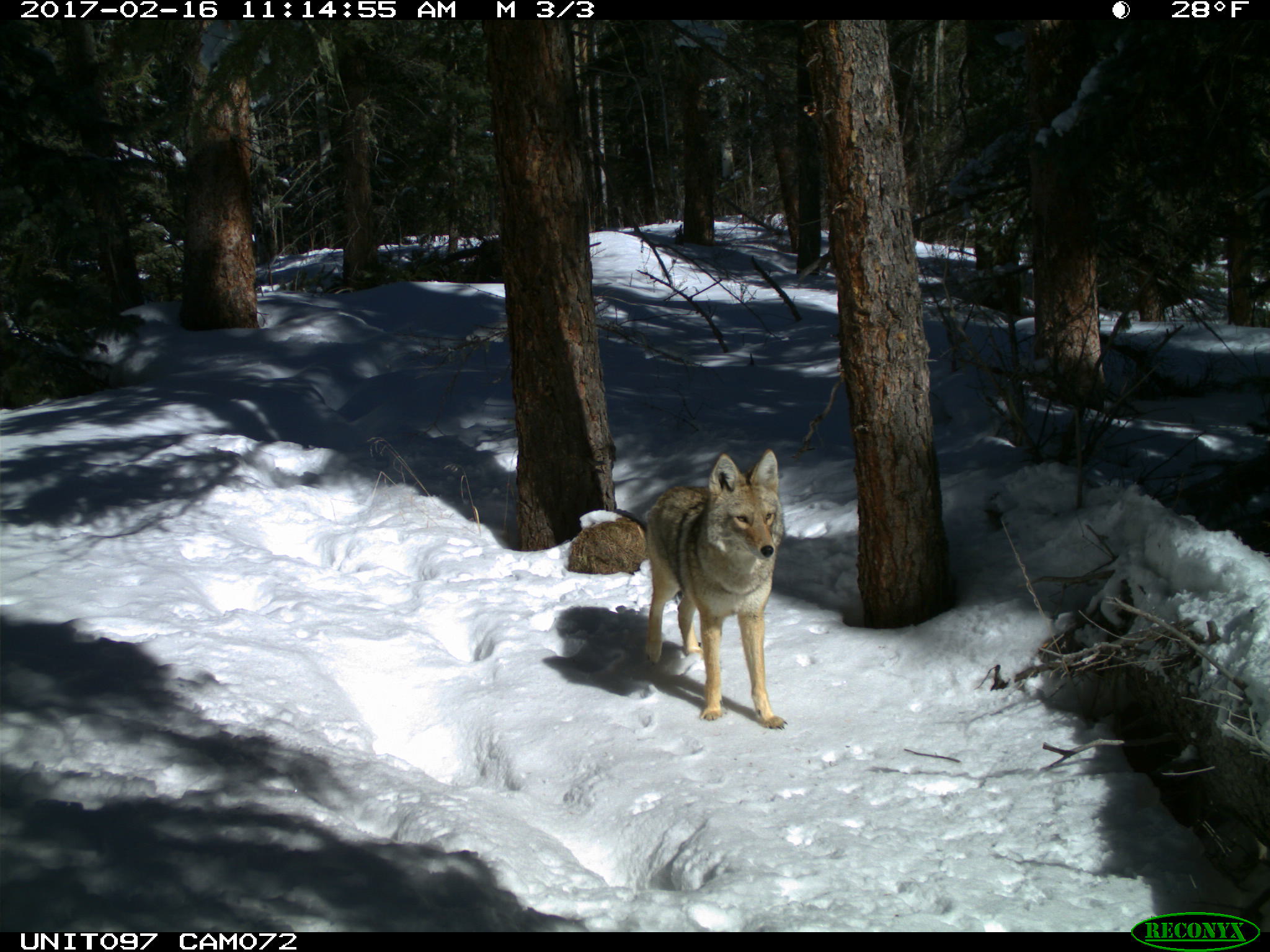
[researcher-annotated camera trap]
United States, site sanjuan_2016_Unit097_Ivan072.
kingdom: Animalia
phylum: Chordata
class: Mammalia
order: Carnivora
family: Canidae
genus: Canis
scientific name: Canis latrans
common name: coyote